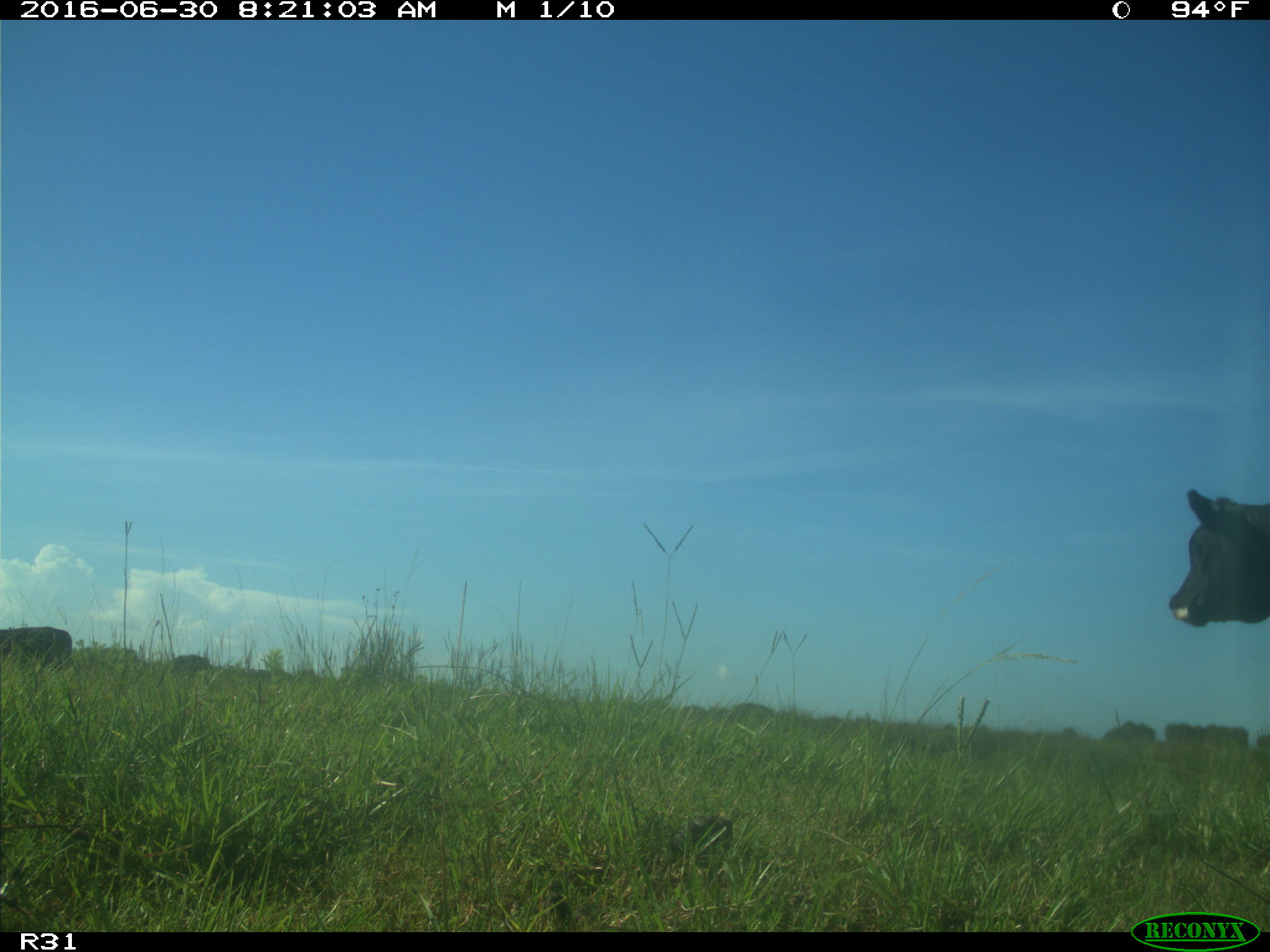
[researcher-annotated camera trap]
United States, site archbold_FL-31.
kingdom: Animalia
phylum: Chordata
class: Mammalia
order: Artiodactyla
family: Bovidae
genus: Bos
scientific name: Bos taurus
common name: domestic cow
Bos taurus (domestic cow).